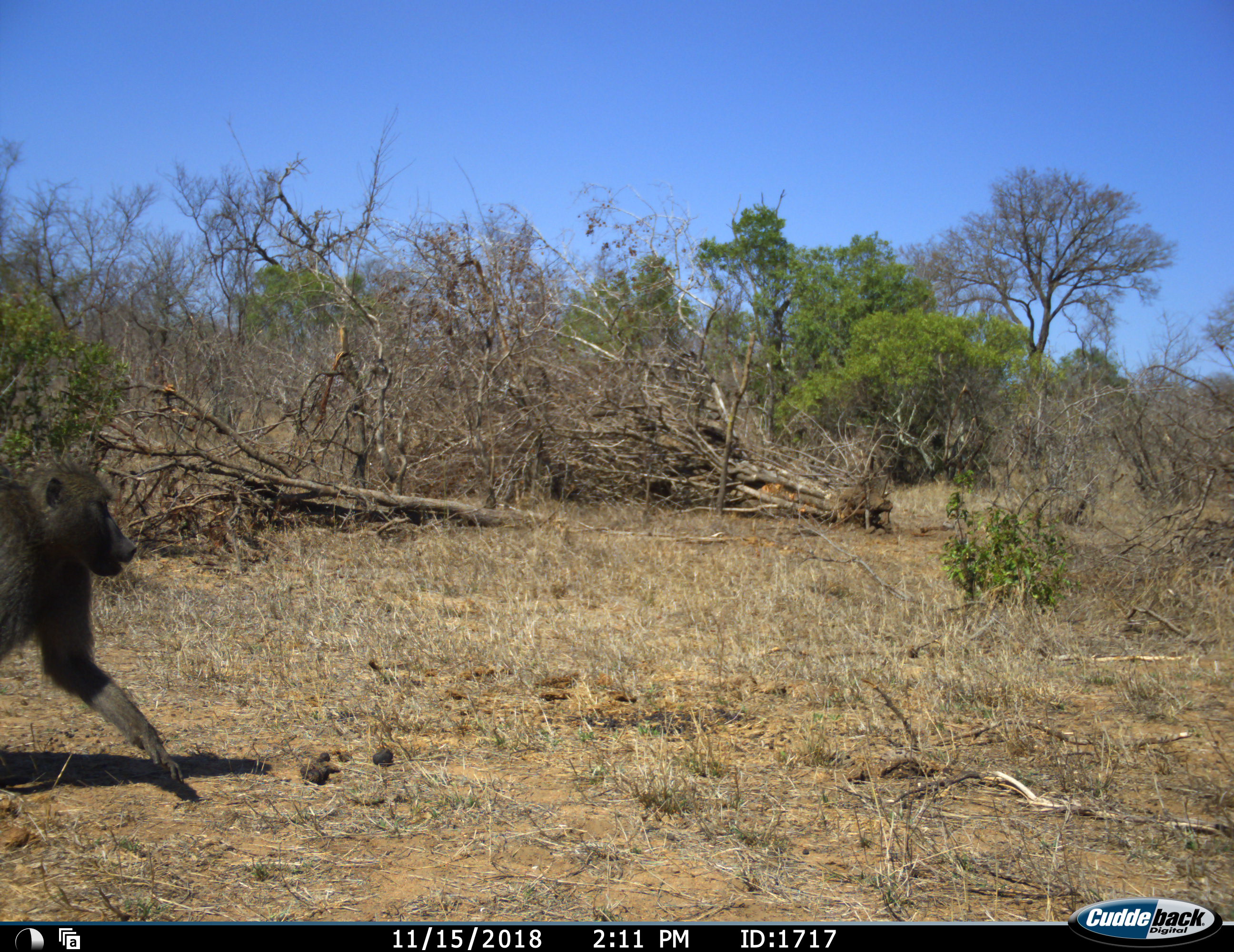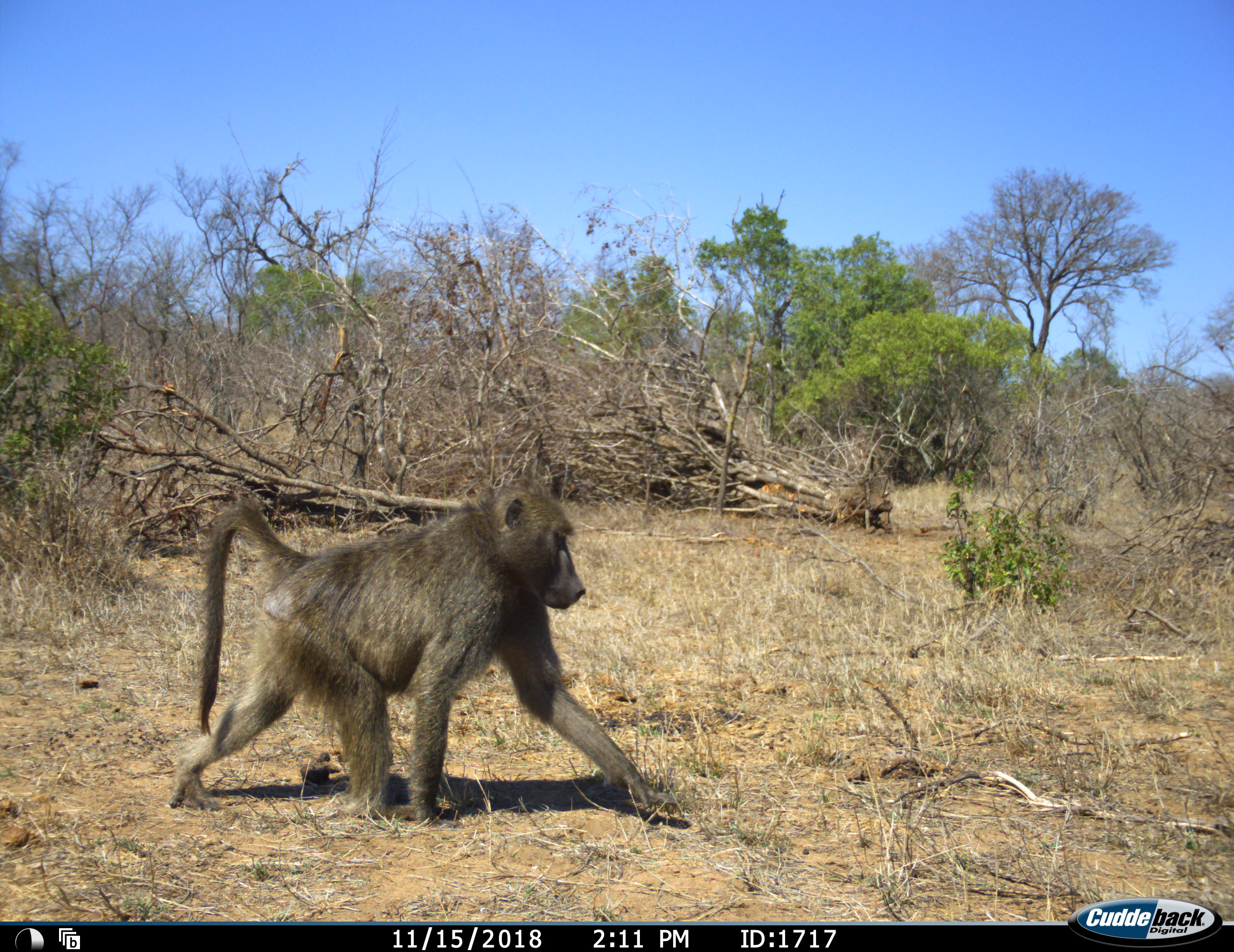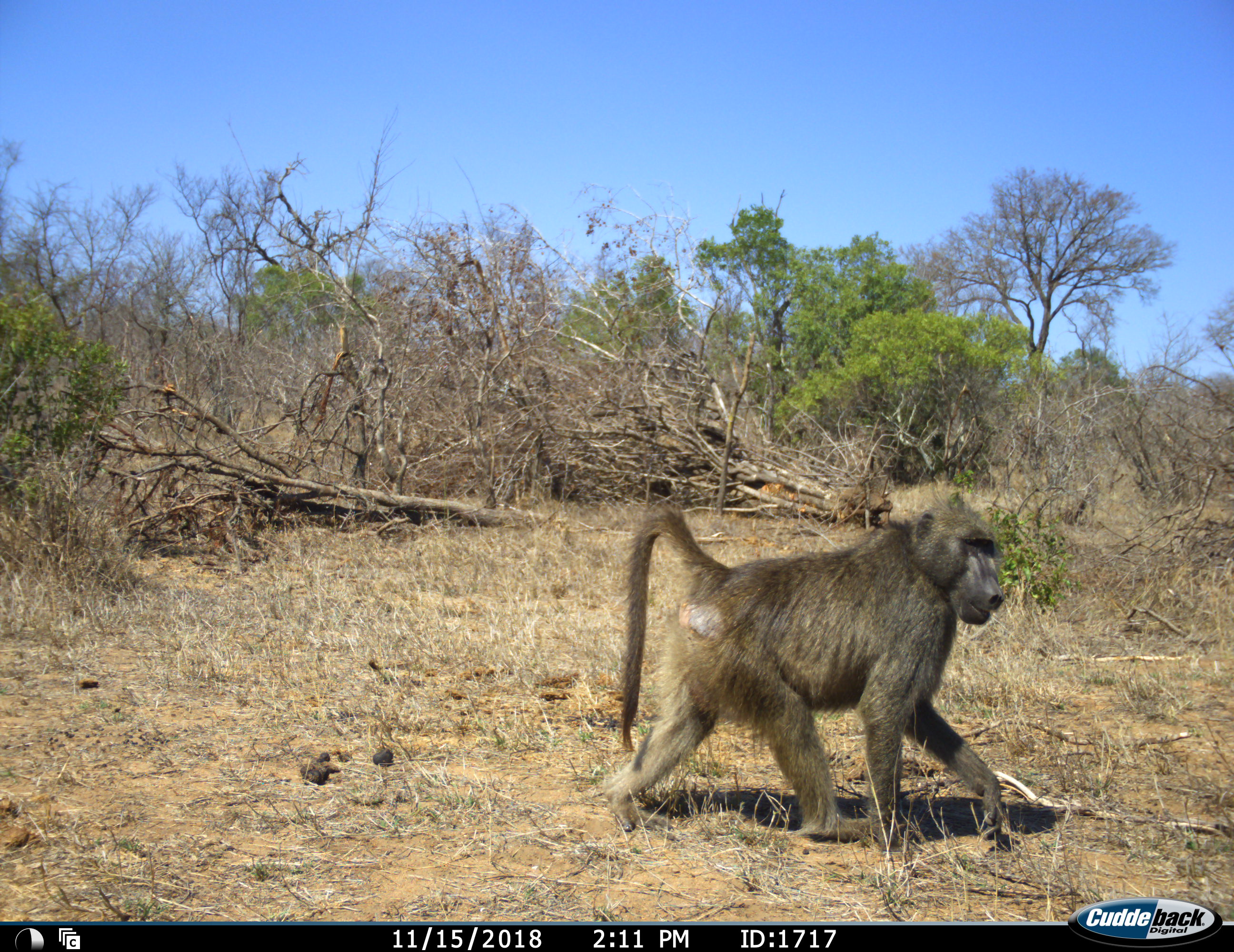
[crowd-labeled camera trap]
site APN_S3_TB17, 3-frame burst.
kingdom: Animalia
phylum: Chordata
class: Mammalia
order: Primates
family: Cercopithecidae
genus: Papio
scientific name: Papio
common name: baboon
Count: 1.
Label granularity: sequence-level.